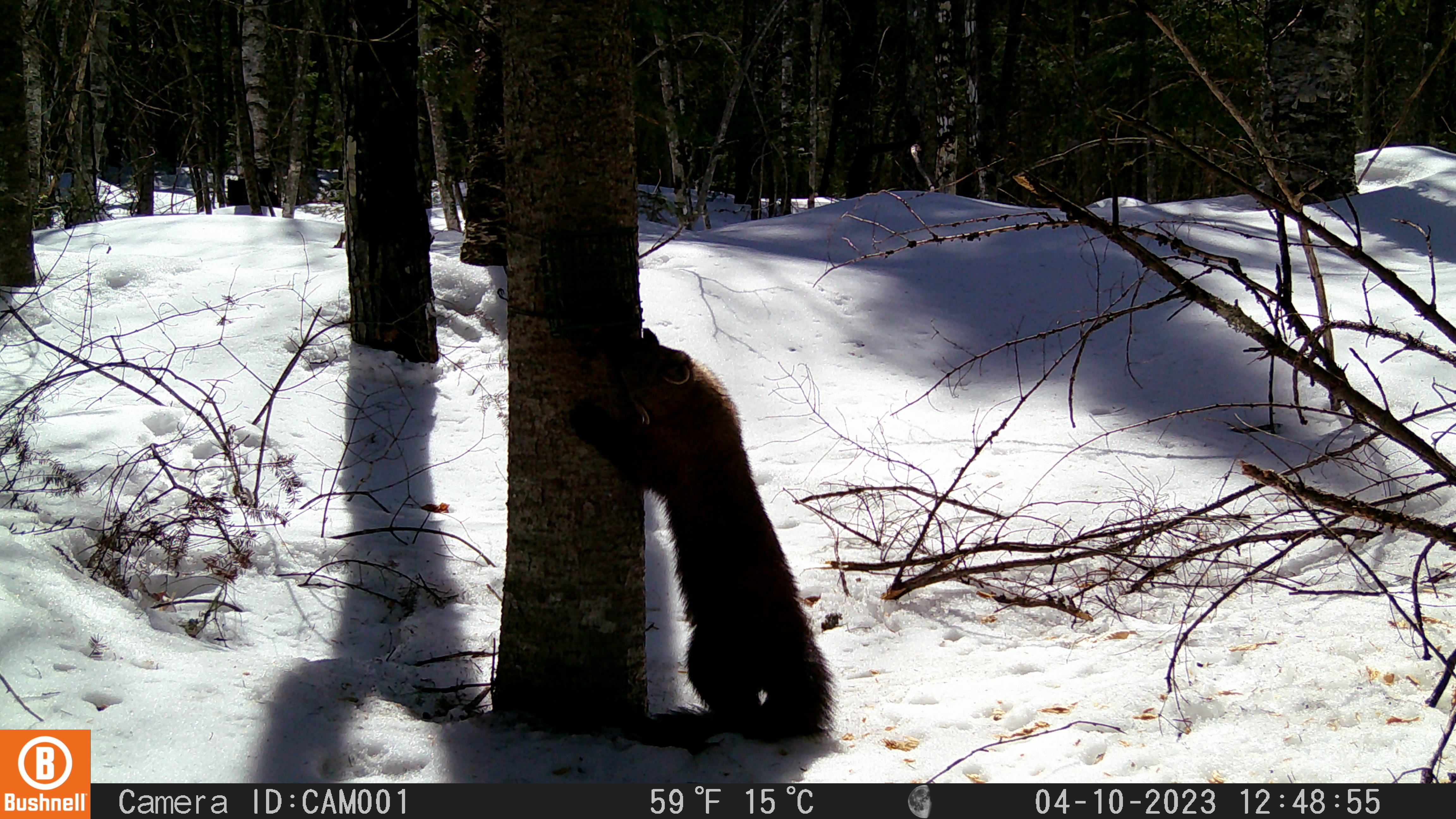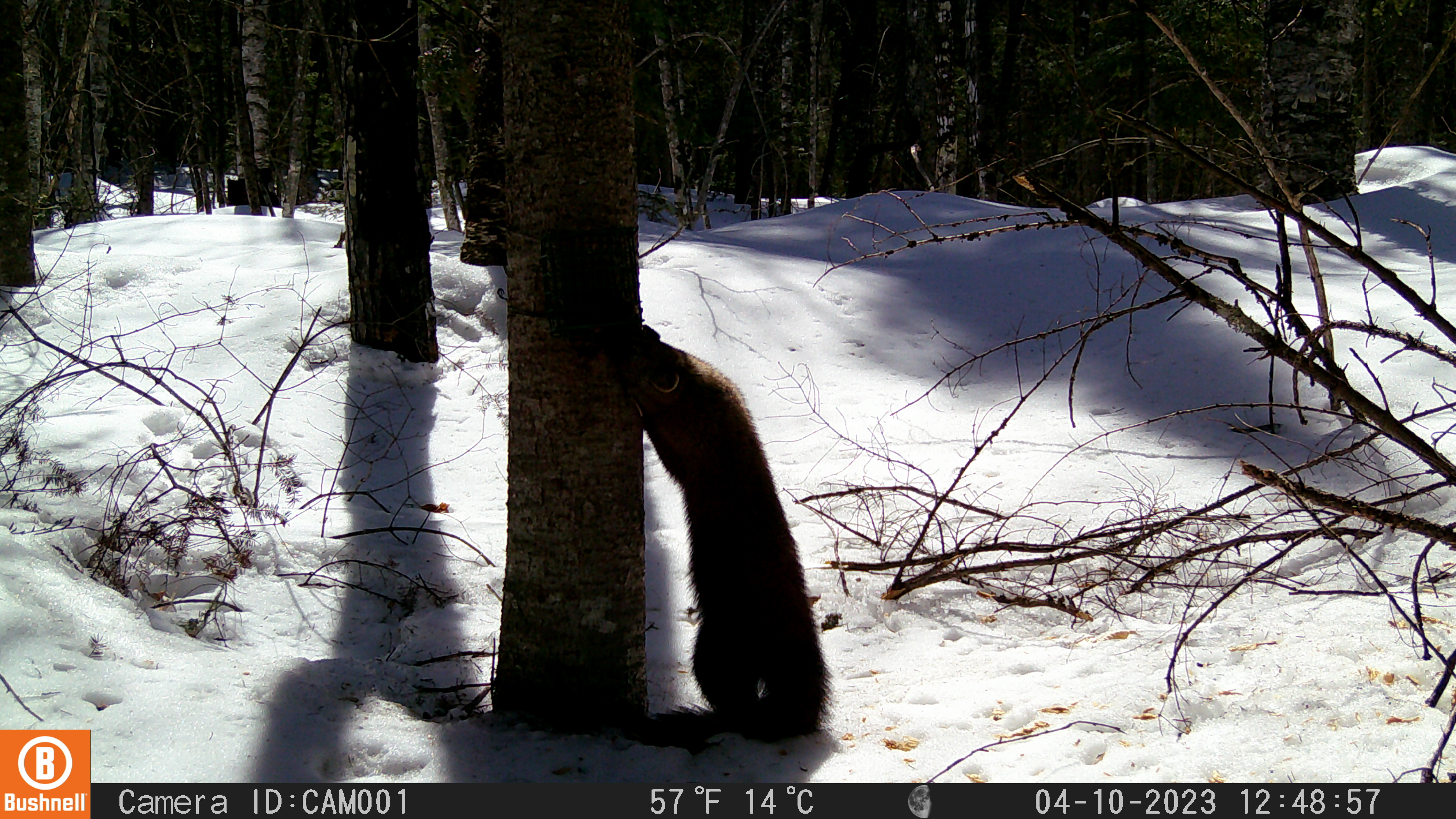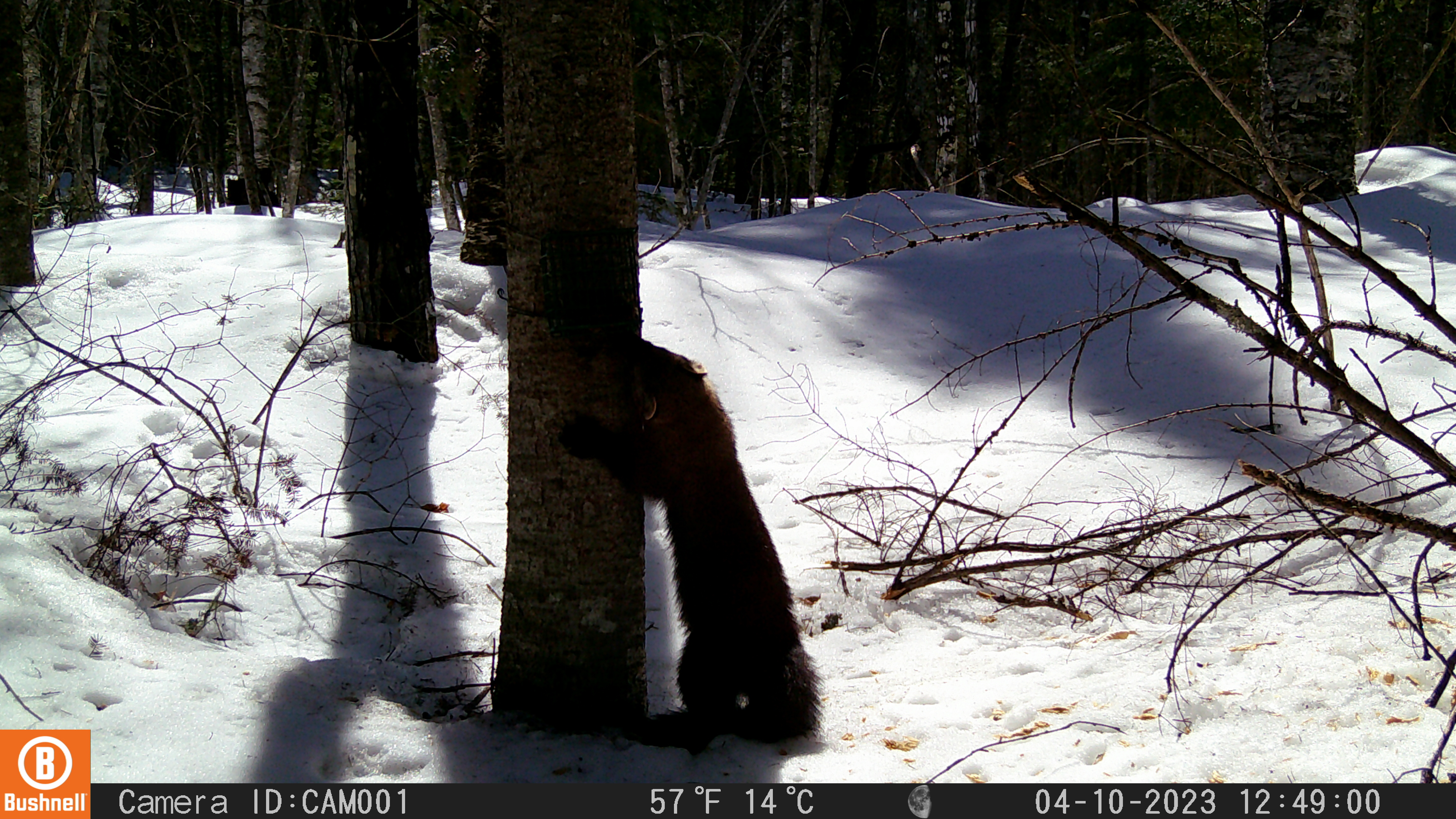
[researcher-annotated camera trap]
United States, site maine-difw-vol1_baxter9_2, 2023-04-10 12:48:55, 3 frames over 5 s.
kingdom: Animalia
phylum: Chordata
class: Mammalia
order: Carnivora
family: Mustelidae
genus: Pekania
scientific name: Pekania pennanti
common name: fisher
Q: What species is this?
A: Fisher (Pekania pennanti).